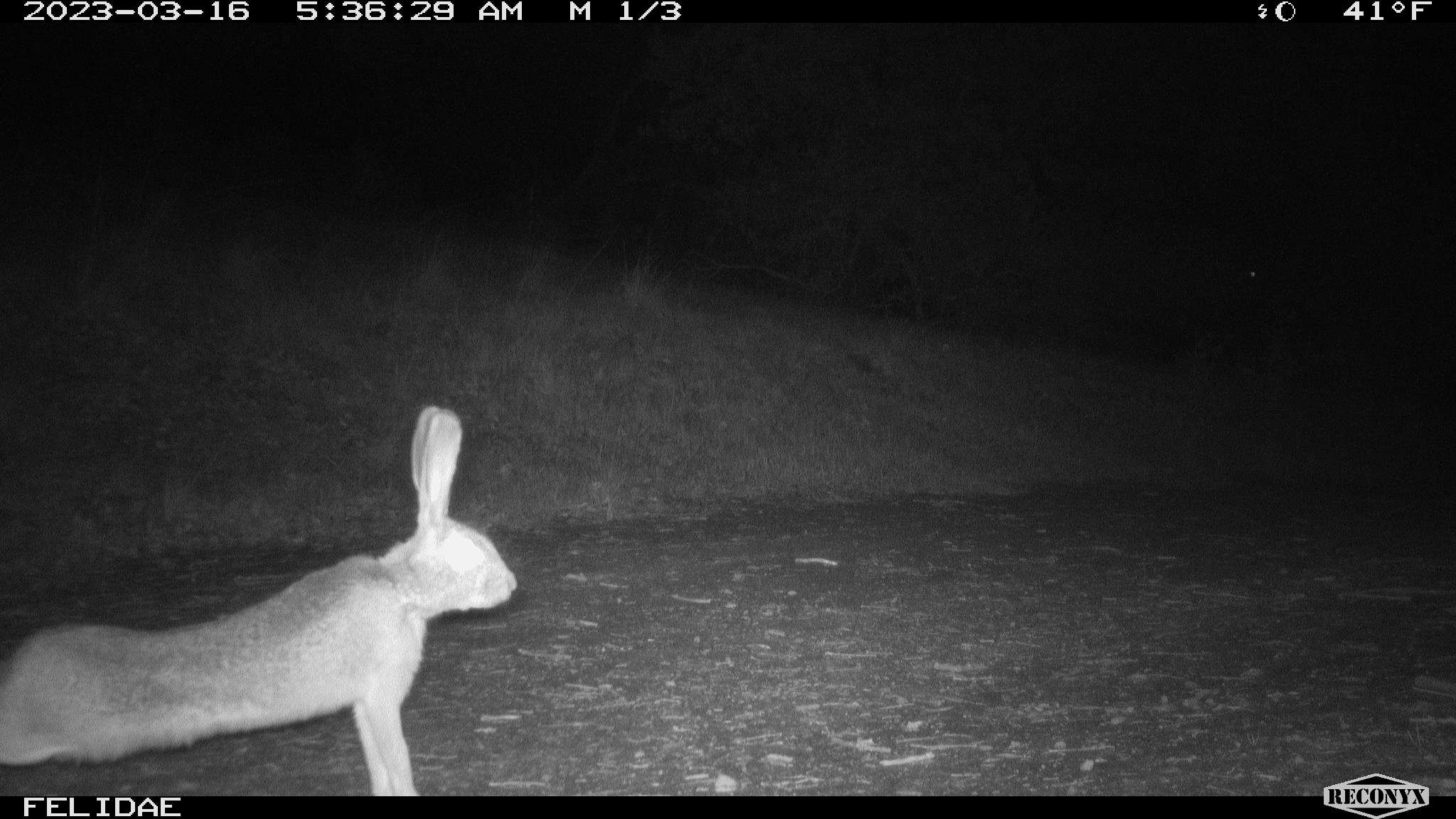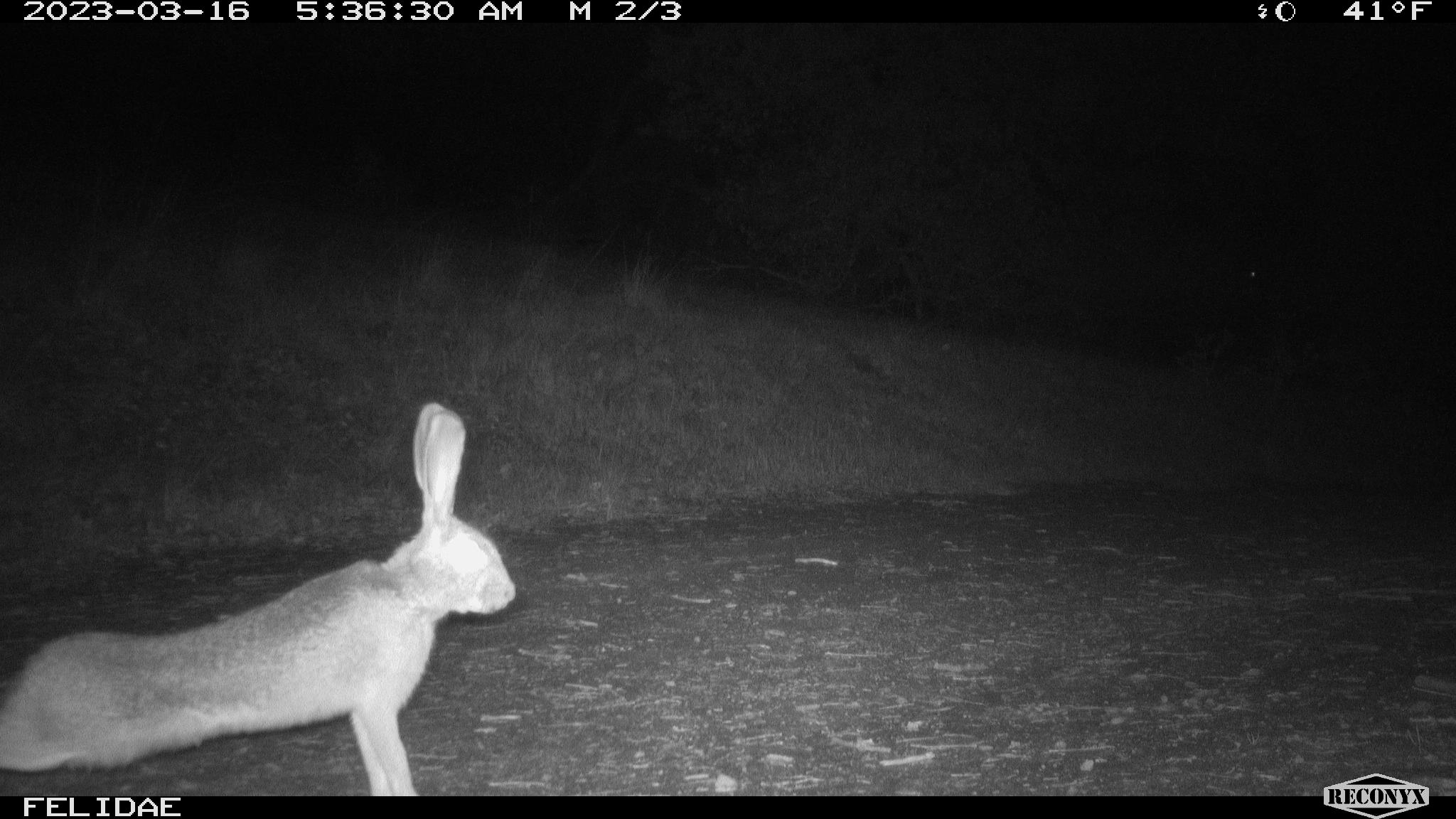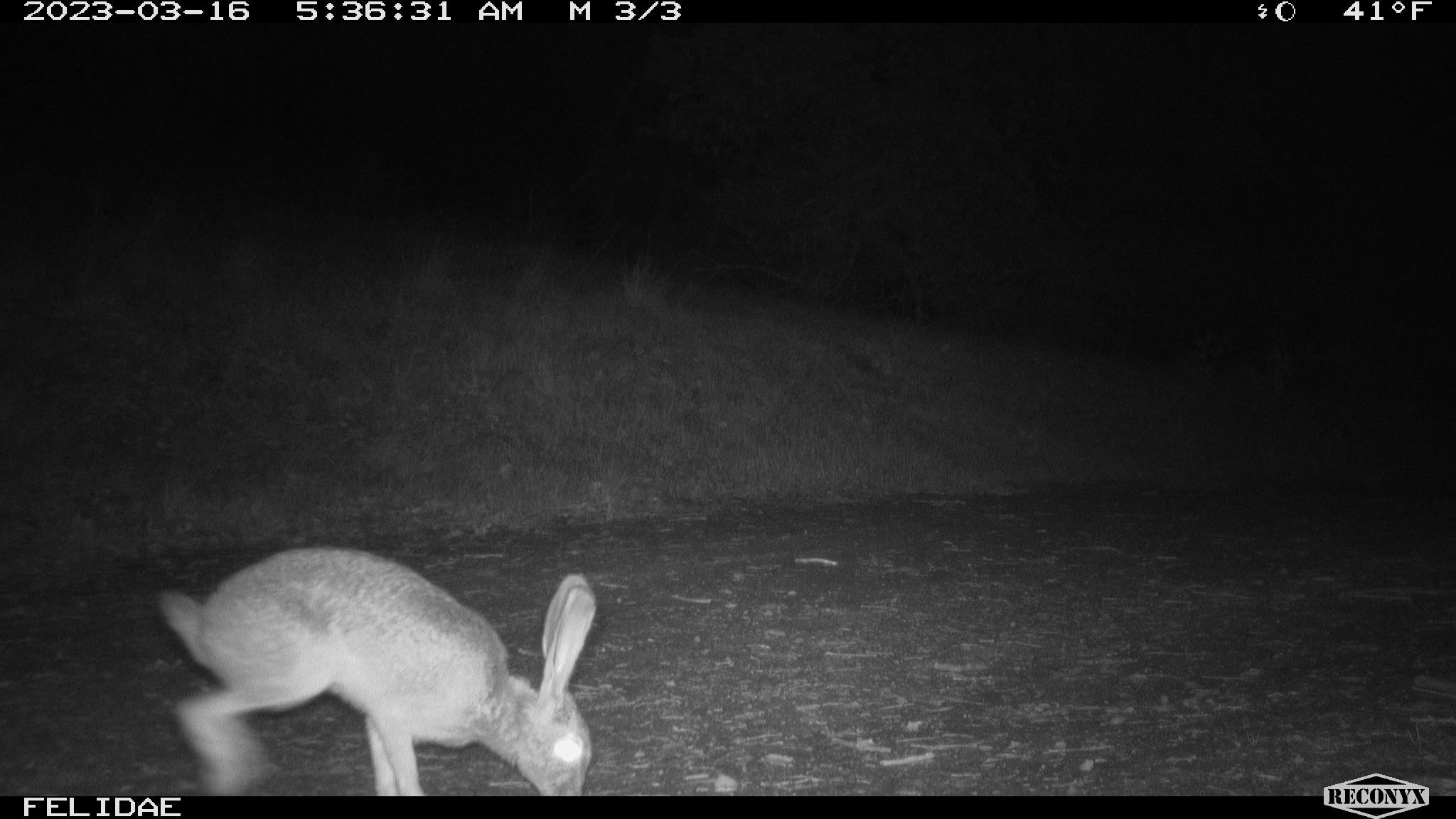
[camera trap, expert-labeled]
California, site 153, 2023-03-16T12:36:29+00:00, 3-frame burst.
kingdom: Animalia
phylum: Chordata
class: Mammalia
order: Lagomorpha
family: Leporidae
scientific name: Leporidae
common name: rabbit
Rabbit (Leporidae).